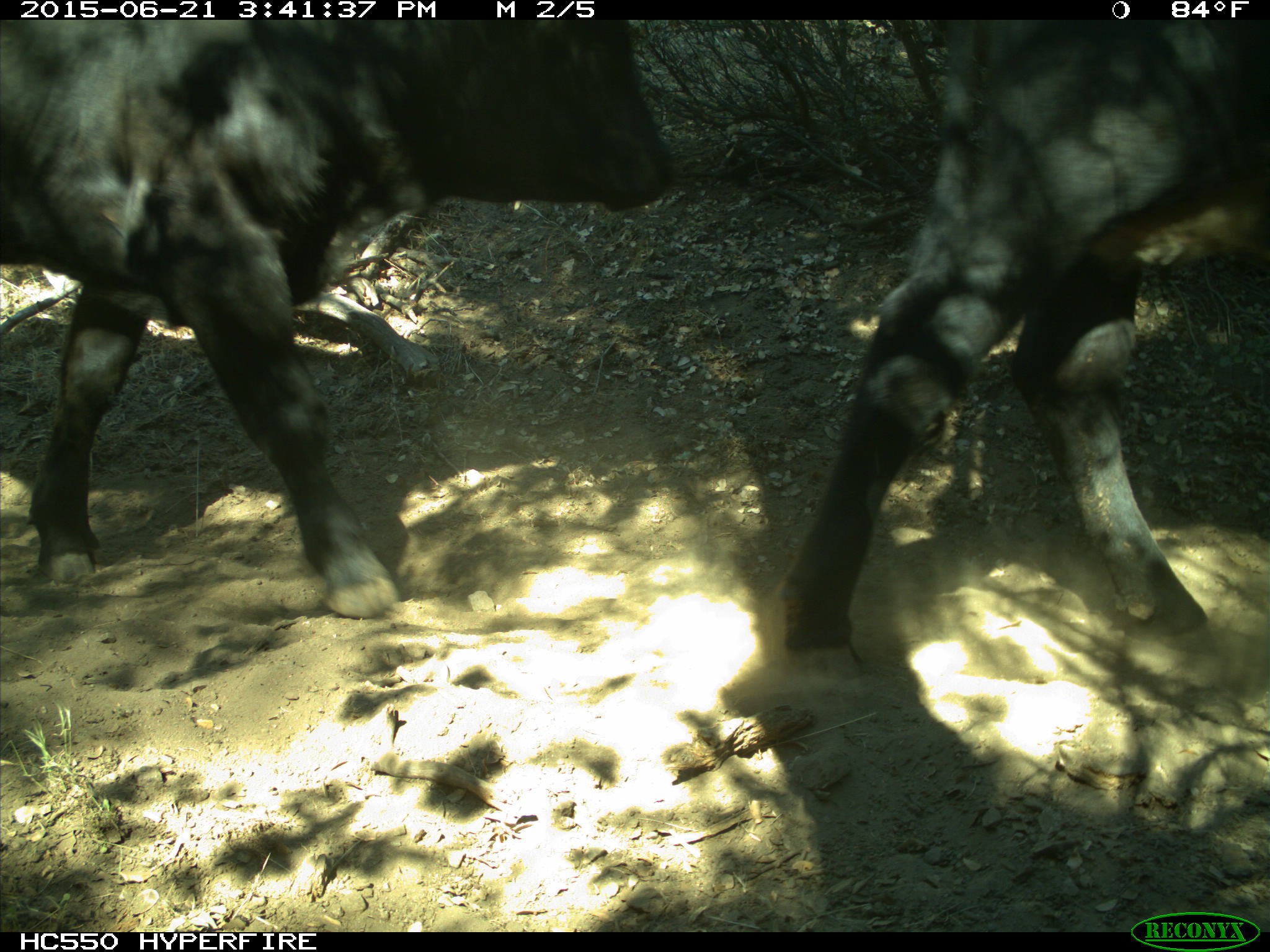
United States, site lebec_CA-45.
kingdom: Animalia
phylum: Chordata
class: Mammalia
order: Artiodactyla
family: Bovidae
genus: Bos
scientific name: Bos taurus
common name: domestic cow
Bos taurus (domestic cow).